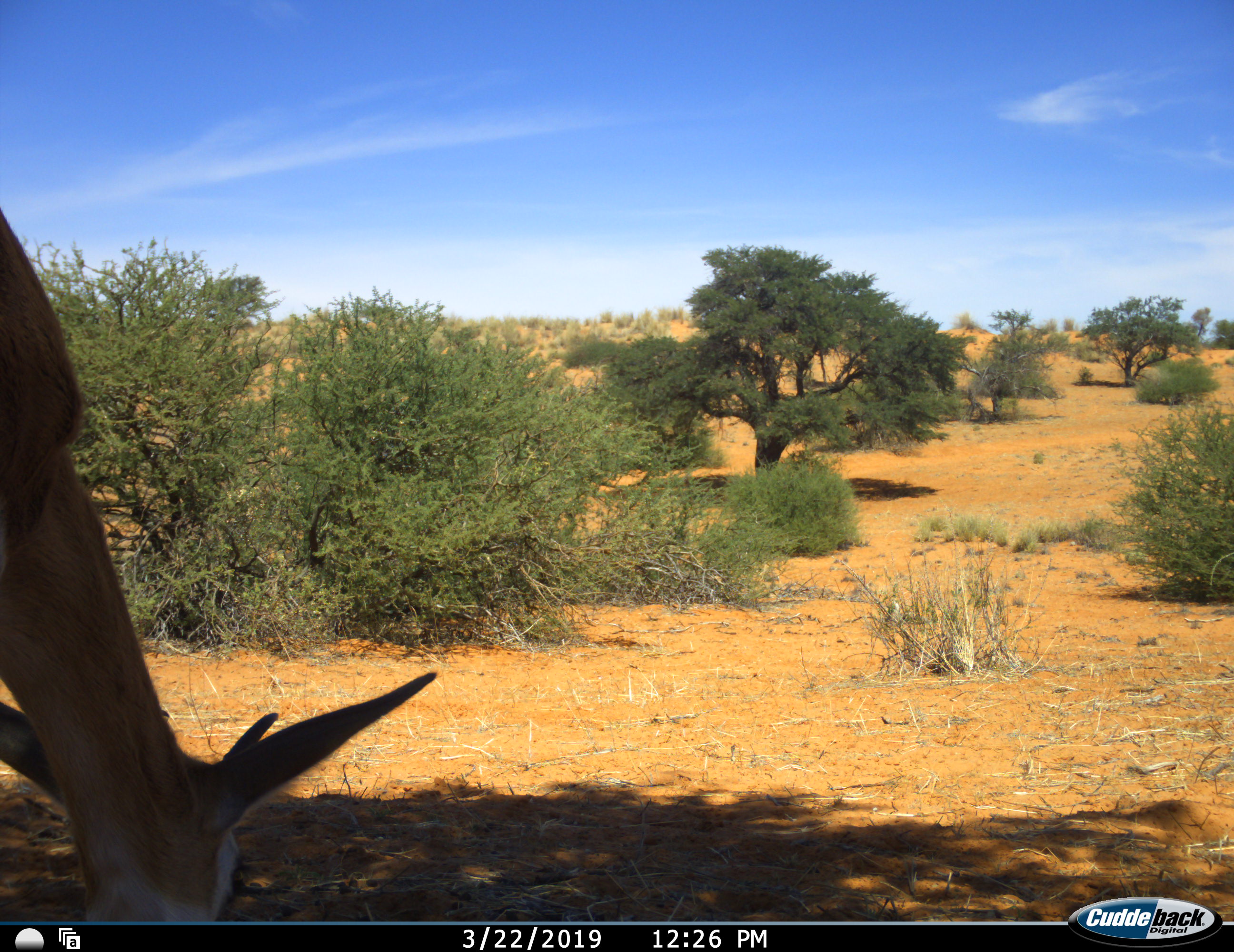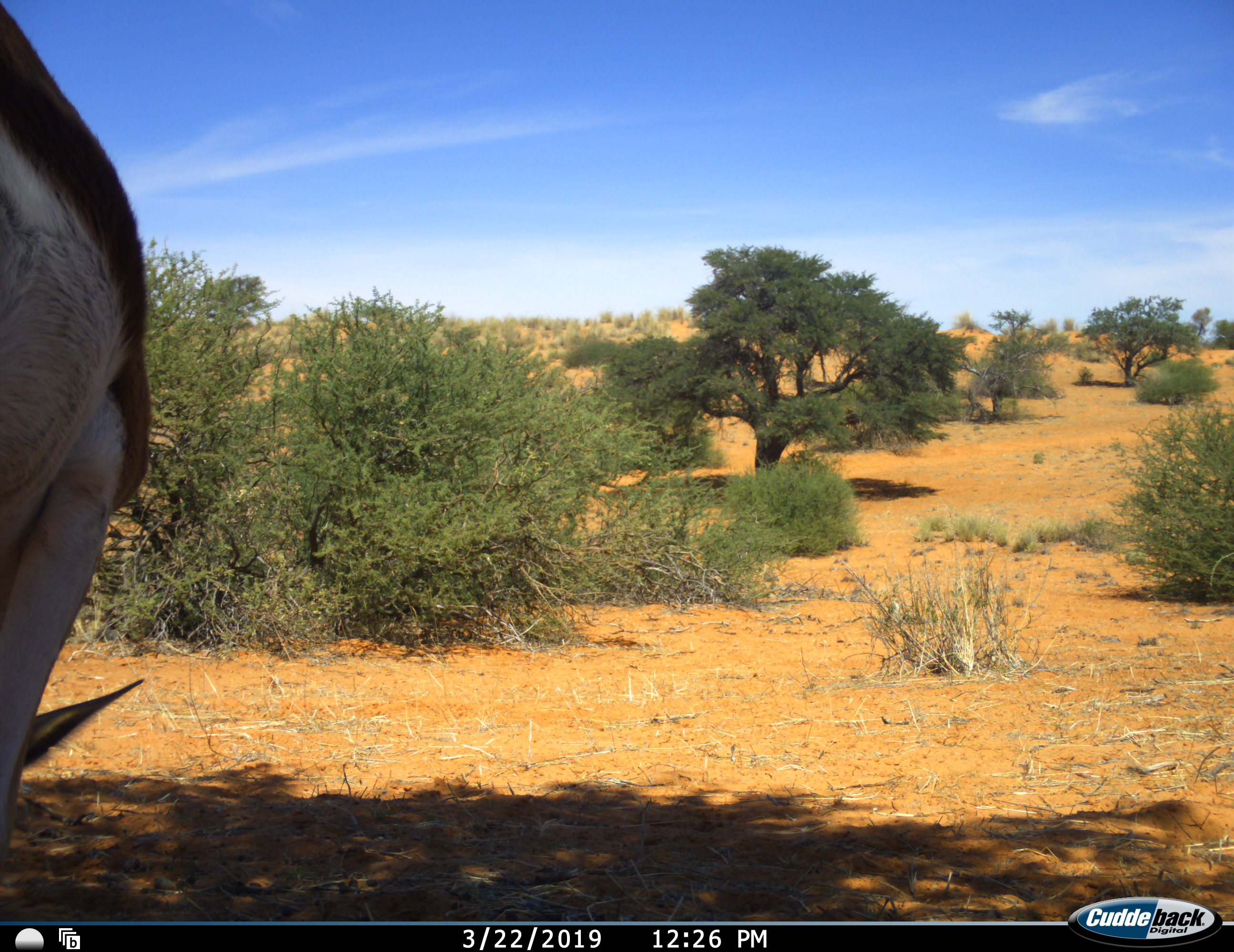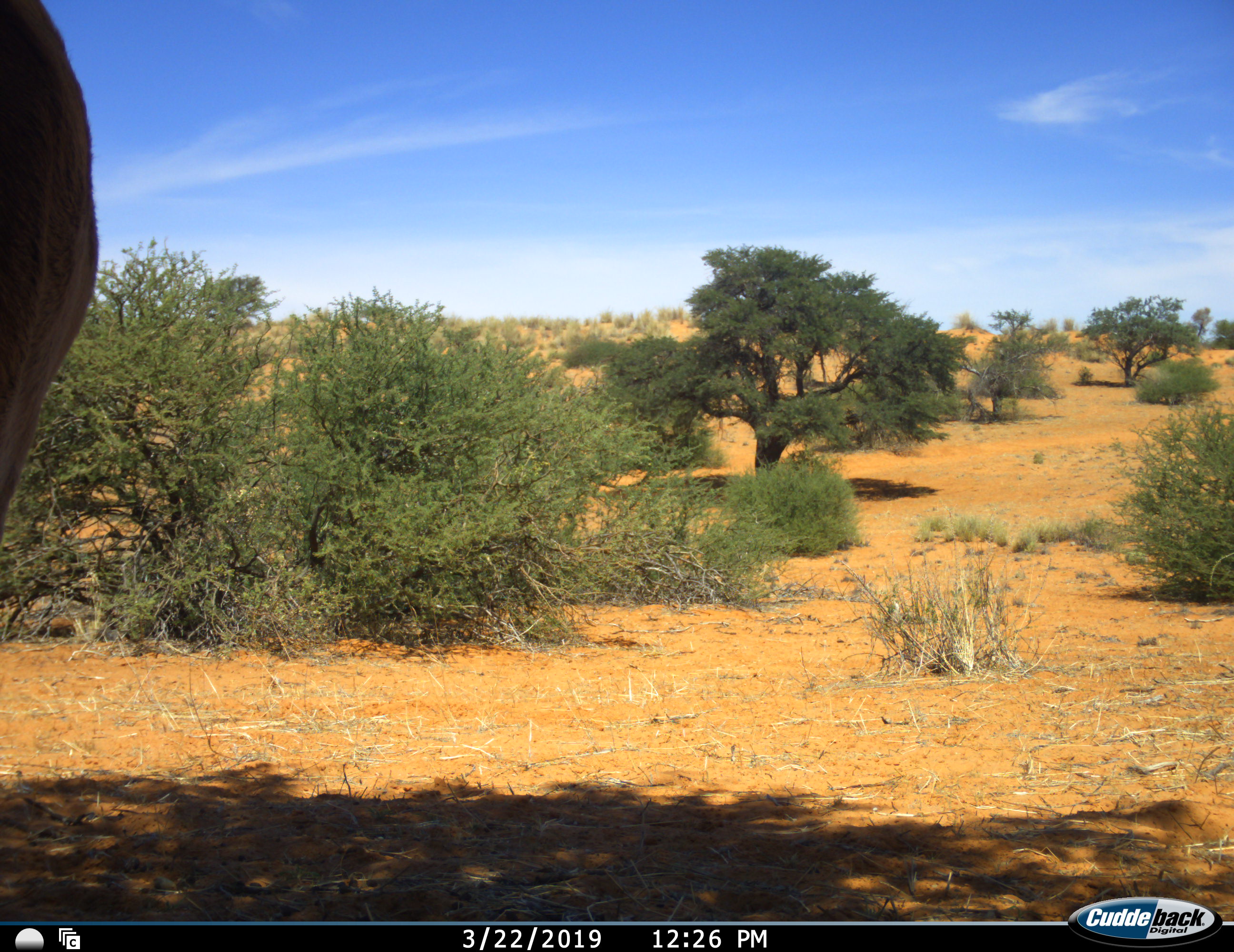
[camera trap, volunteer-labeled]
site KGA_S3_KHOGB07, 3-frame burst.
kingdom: Animalia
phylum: Chordata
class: Mammalia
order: Artiodactyla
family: Bovidae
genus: Antidorcas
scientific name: Antidorcas marsupialis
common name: springbok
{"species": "springbok (Antidorcas marsupialis)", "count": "1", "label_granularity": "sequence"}